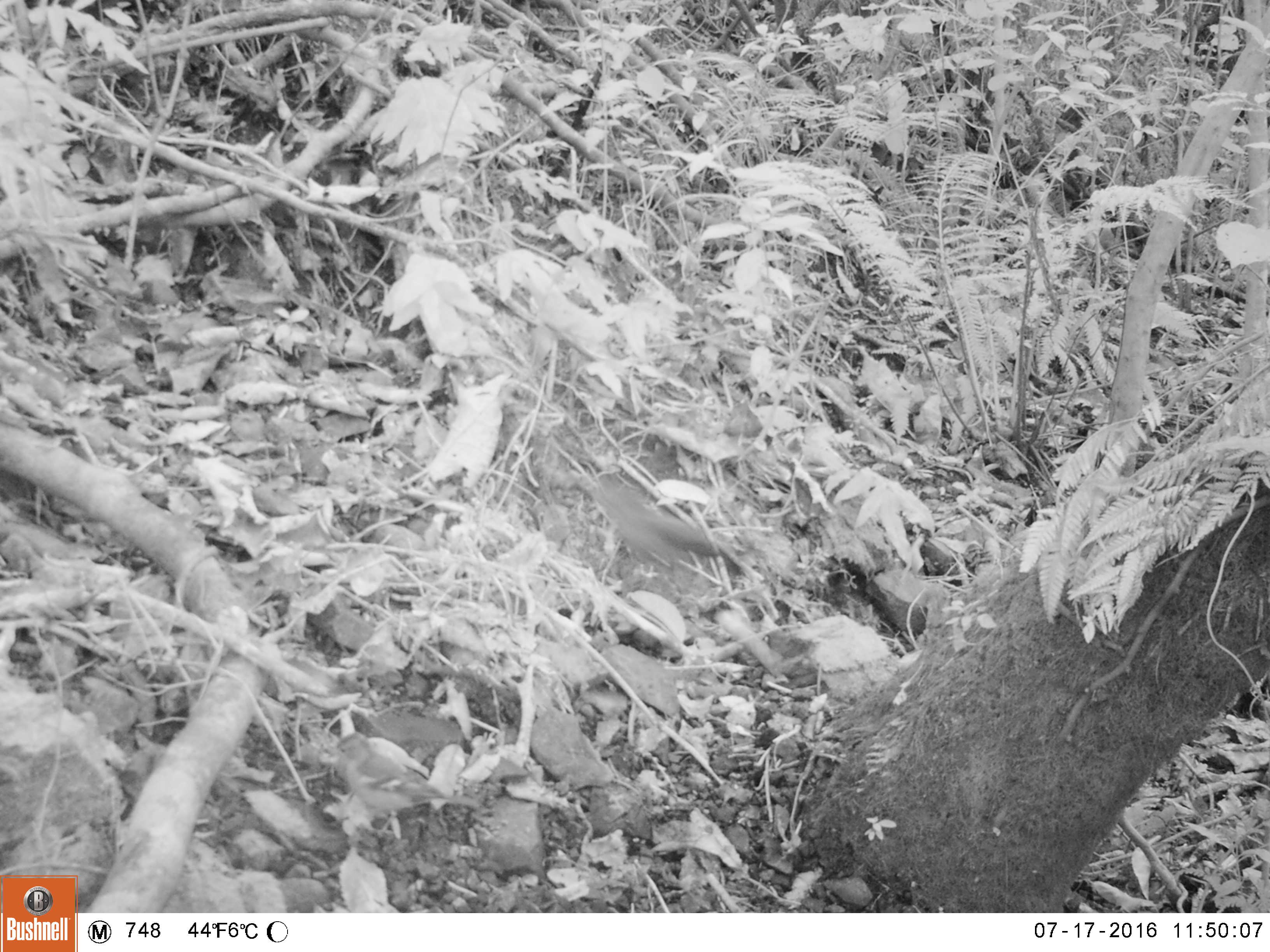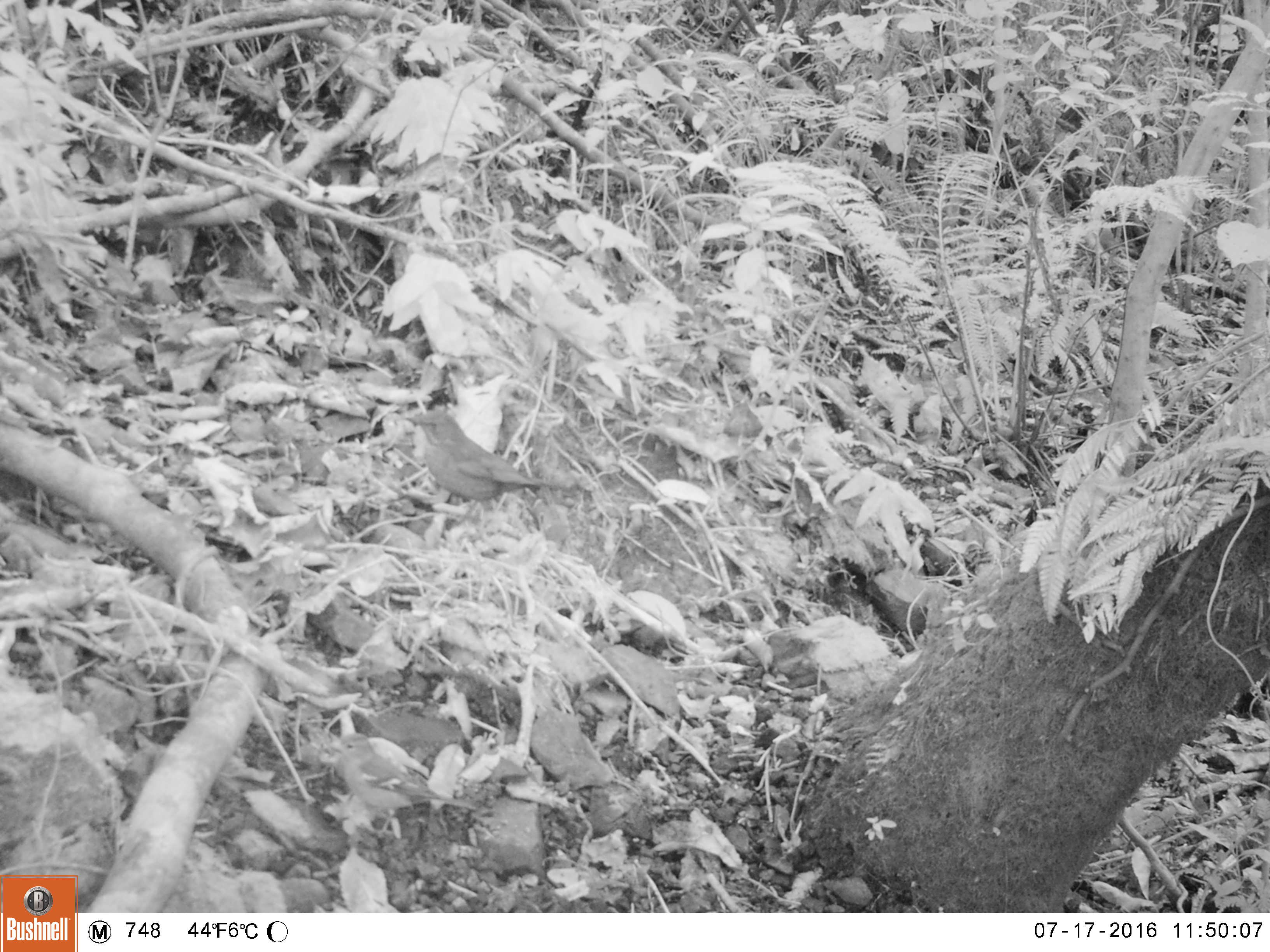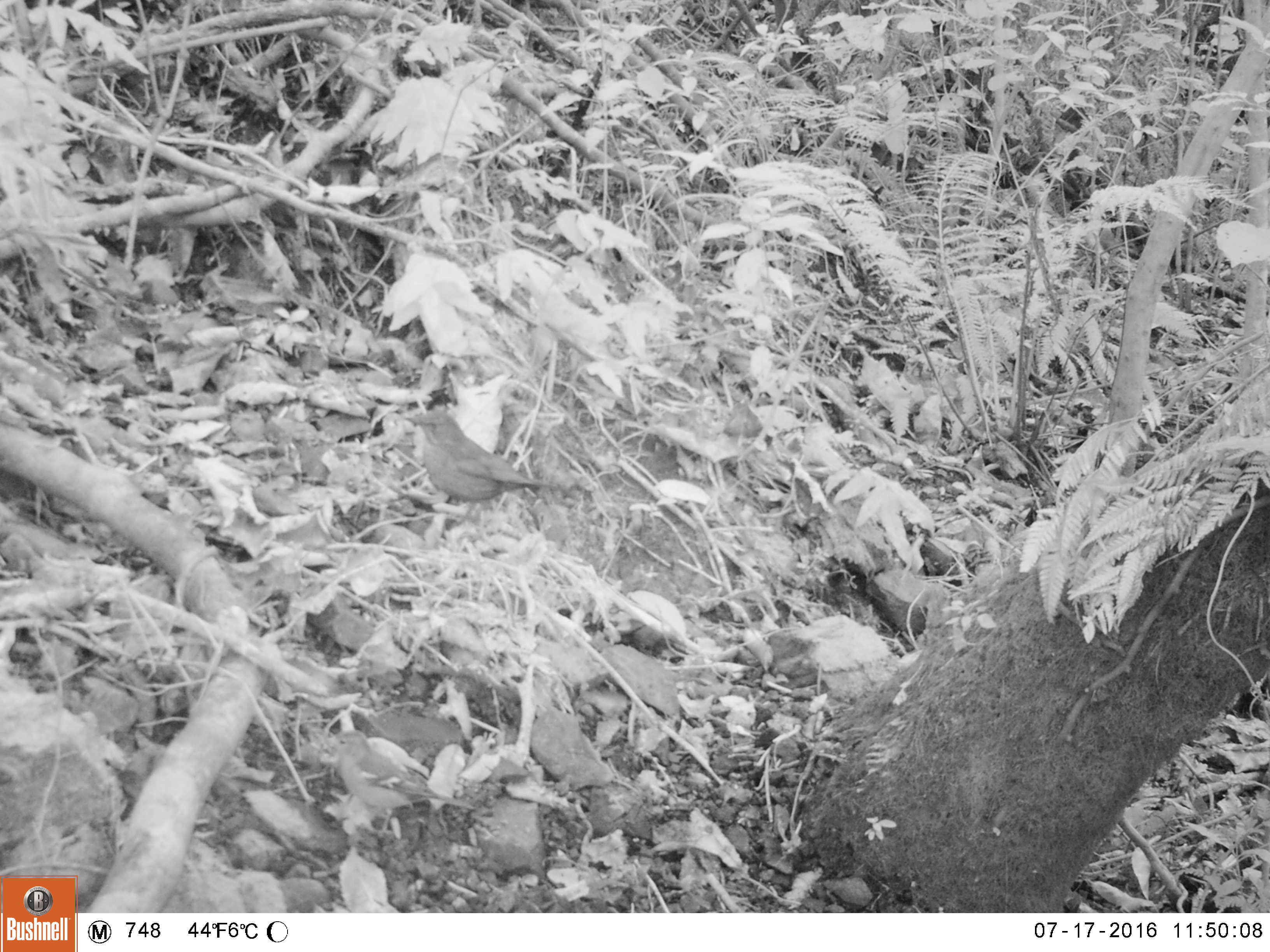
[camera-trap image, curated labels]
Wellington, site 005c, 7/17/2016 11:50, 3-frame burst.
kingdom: Animalia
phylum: Chordata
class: Aves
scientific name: Aves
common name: bird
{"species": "bird (Aves)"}